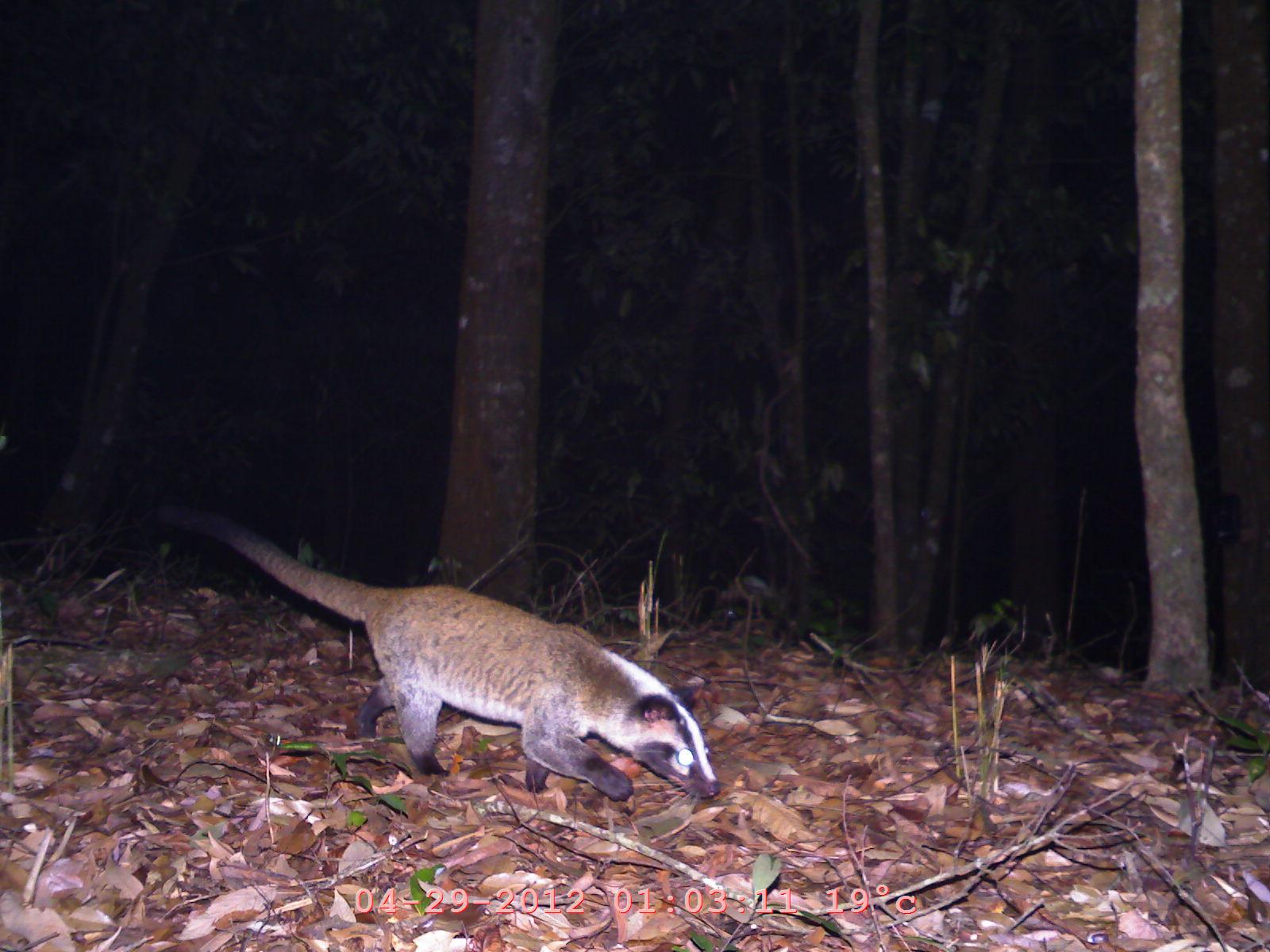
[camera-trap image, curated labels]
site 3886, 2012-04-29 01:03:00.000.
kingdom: Animalia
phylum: Chordata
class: Mammalia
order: Carnivora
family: Viverridae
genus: Paguma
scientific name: Paguma larvata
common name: masked palm civet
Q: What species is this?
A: Paguma larvata (masked palm civet).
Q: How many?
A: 1.